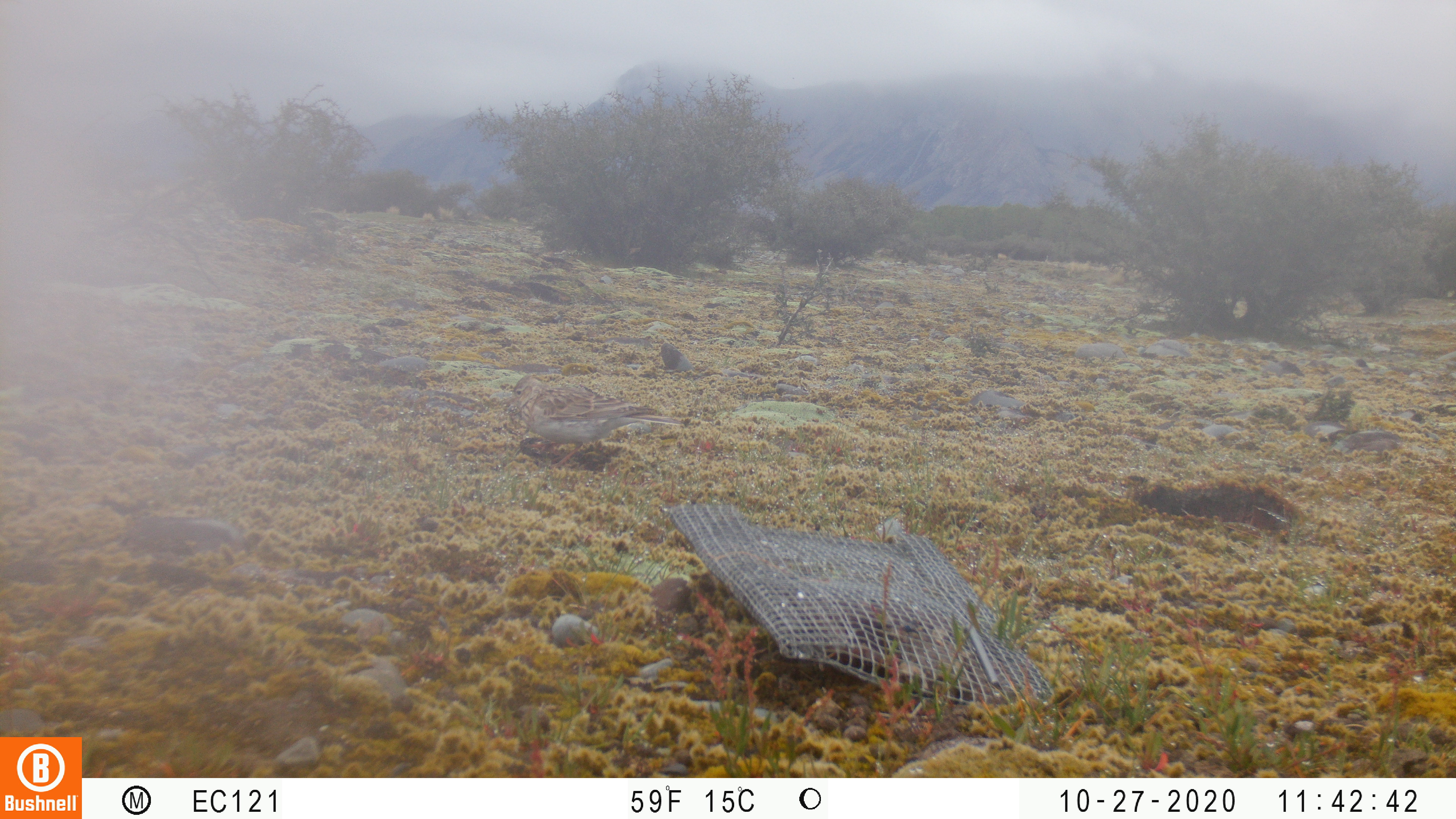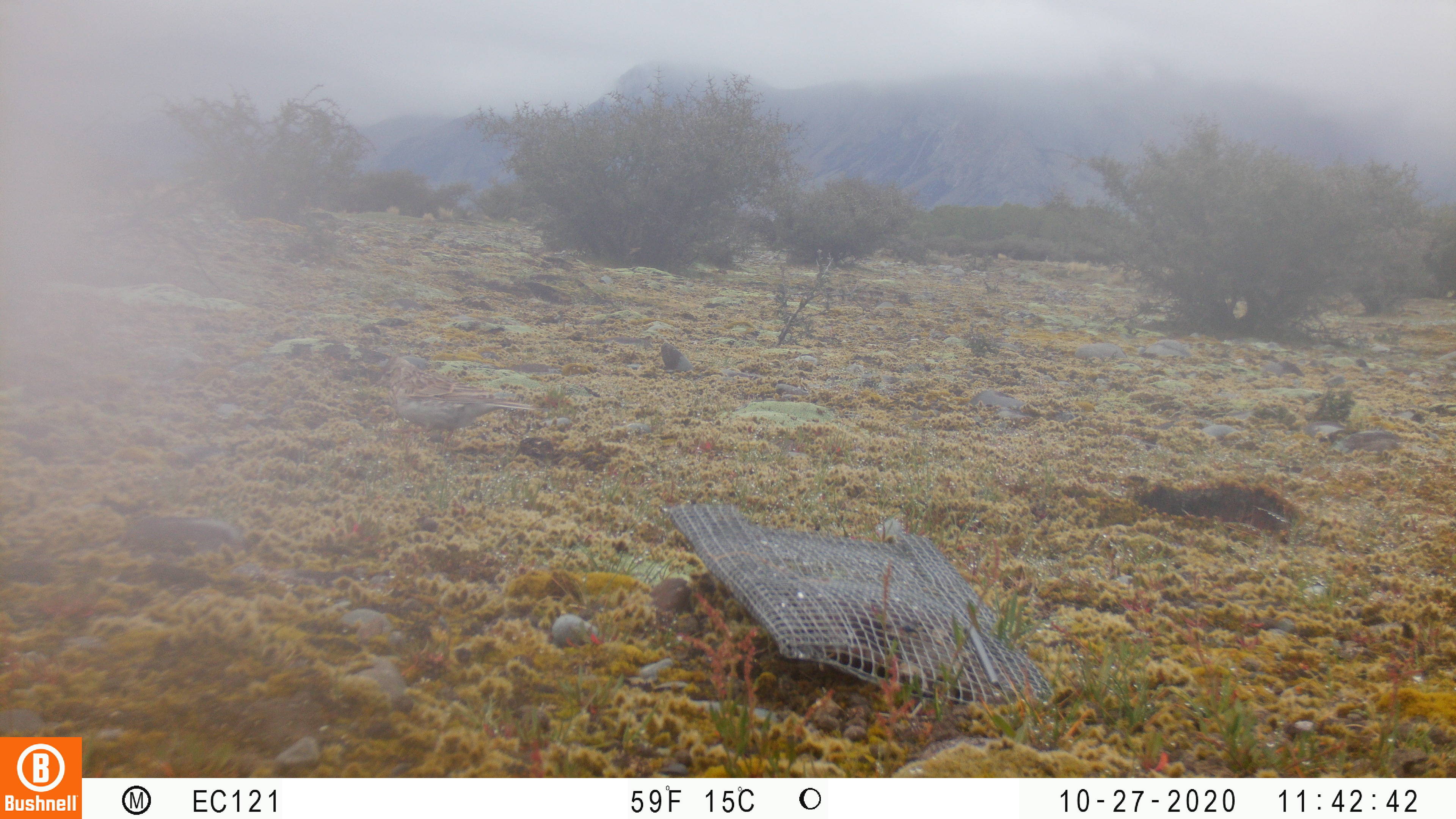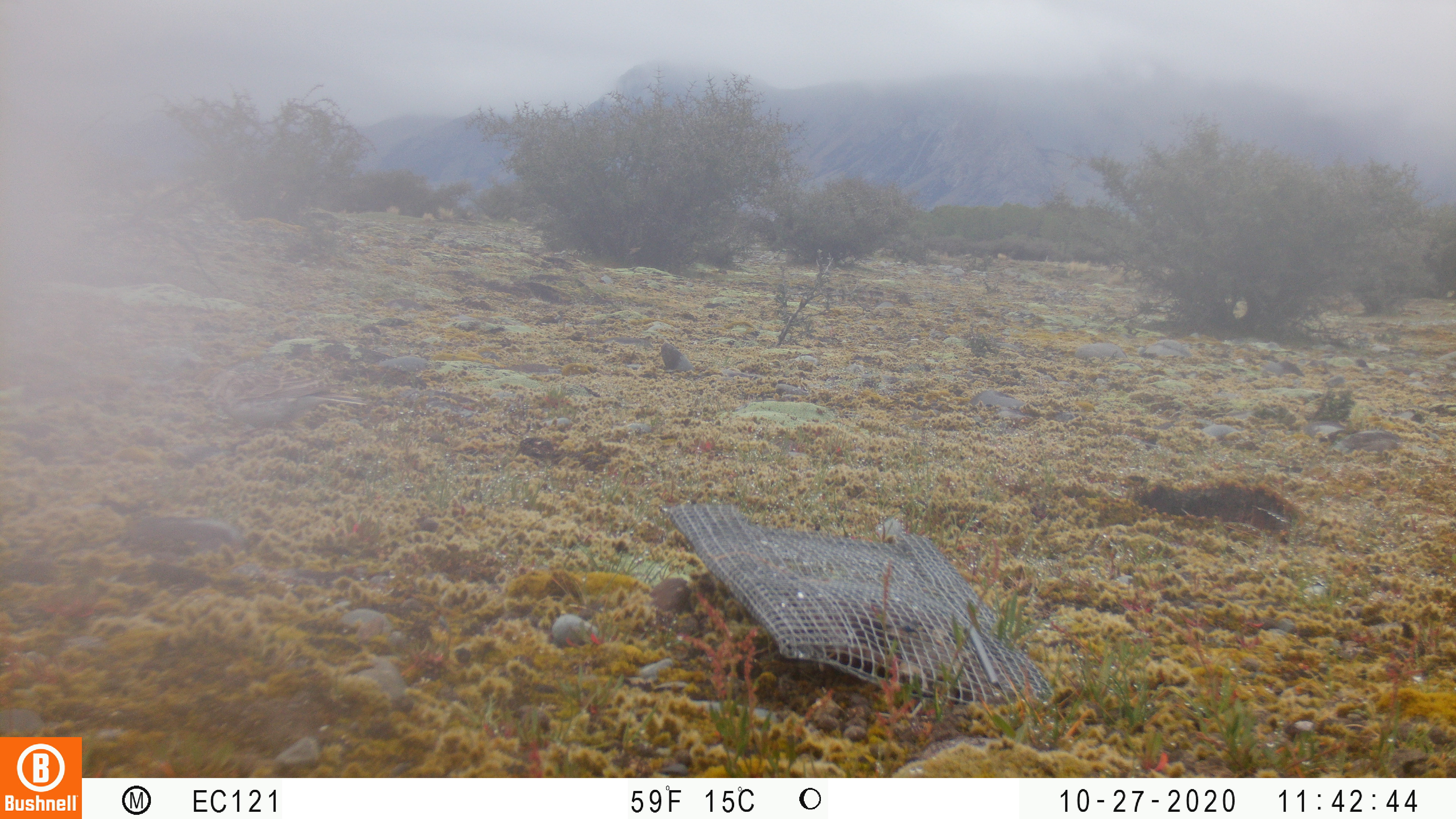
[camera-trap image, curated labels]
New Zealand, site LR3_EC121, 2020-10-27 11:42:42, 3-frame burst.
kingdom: Animalia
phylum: Chordata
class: Aves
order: Passeriformes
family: Motacillidae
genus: Anthus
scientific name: Anthus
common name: pipit